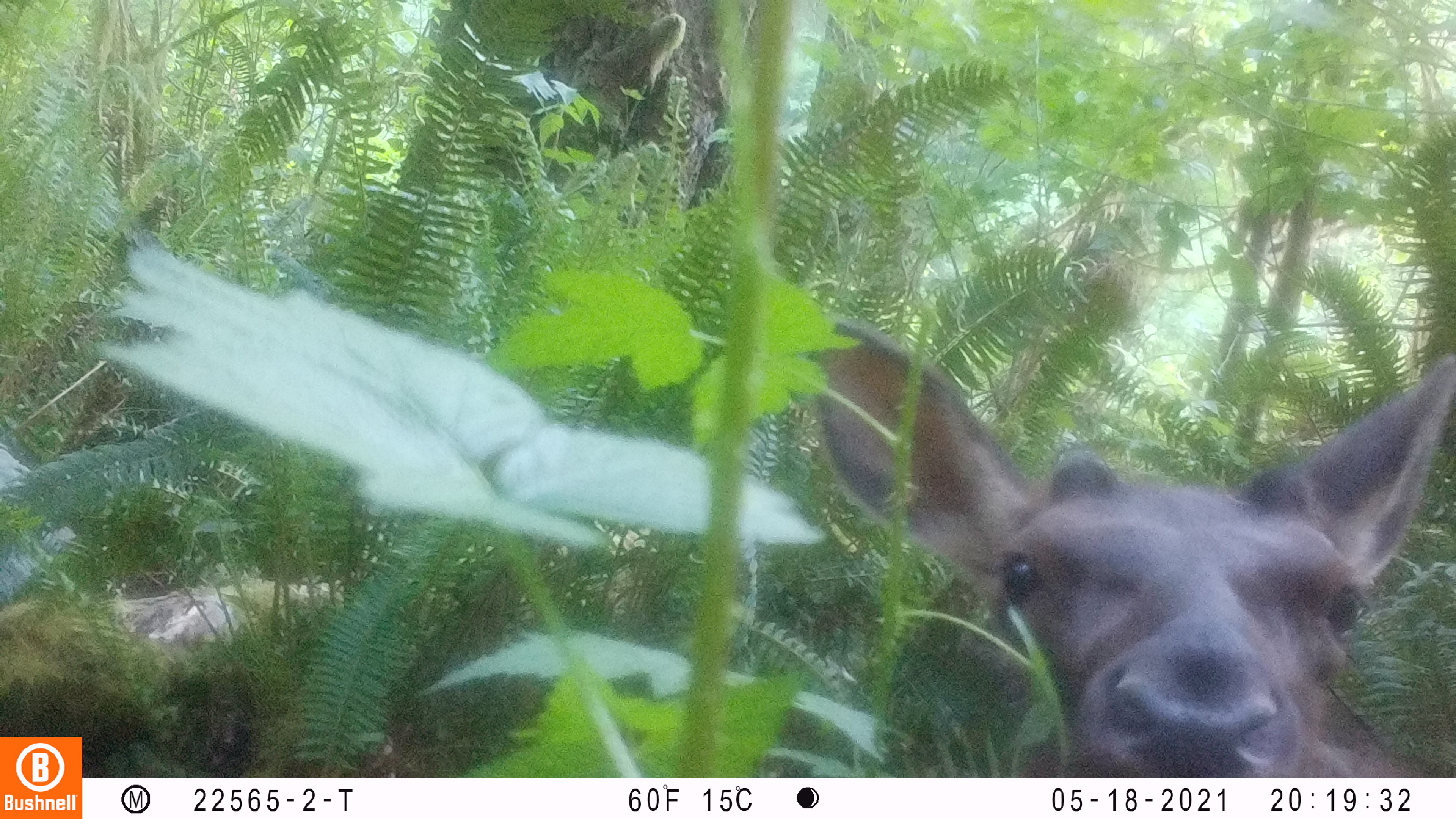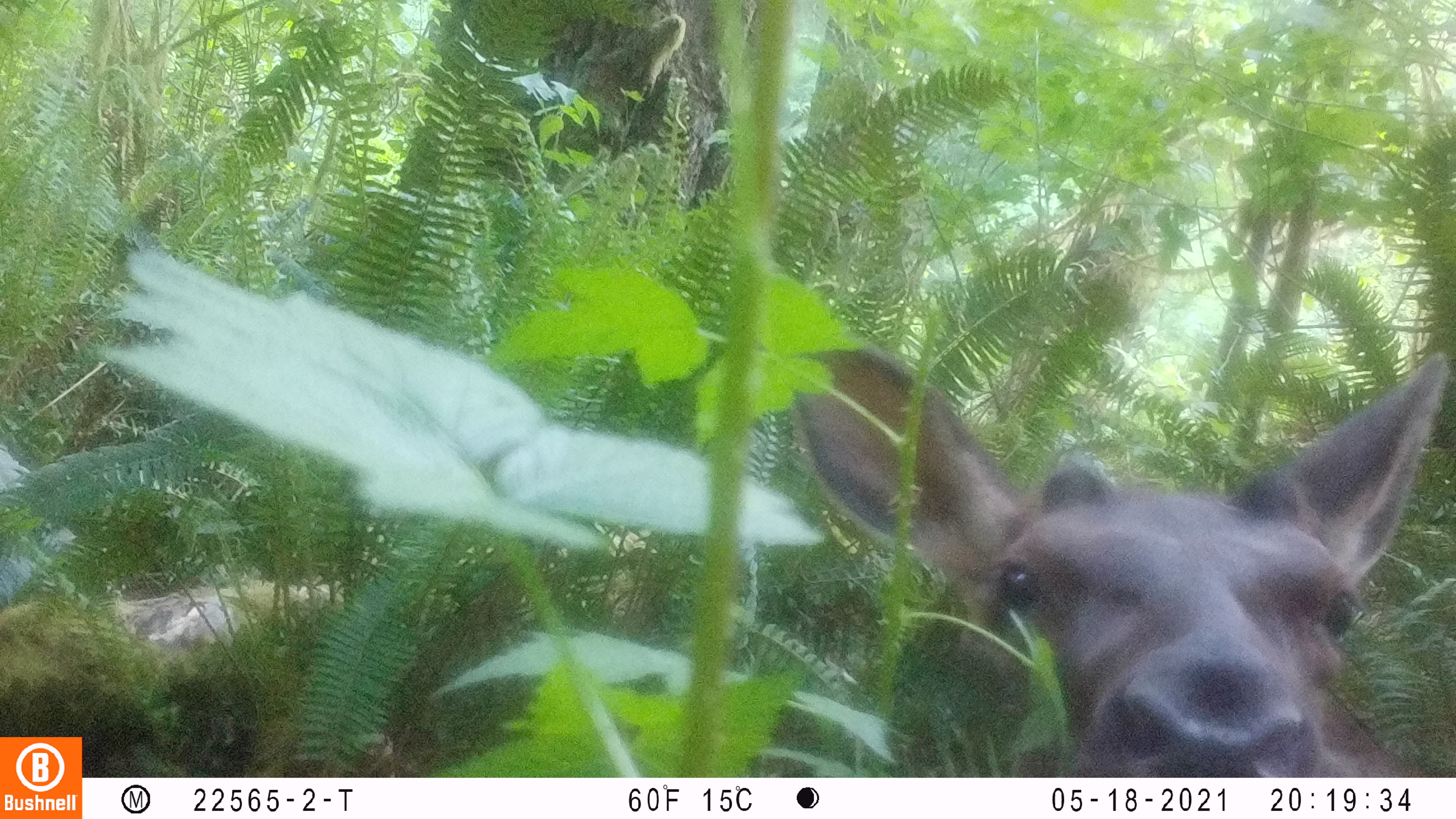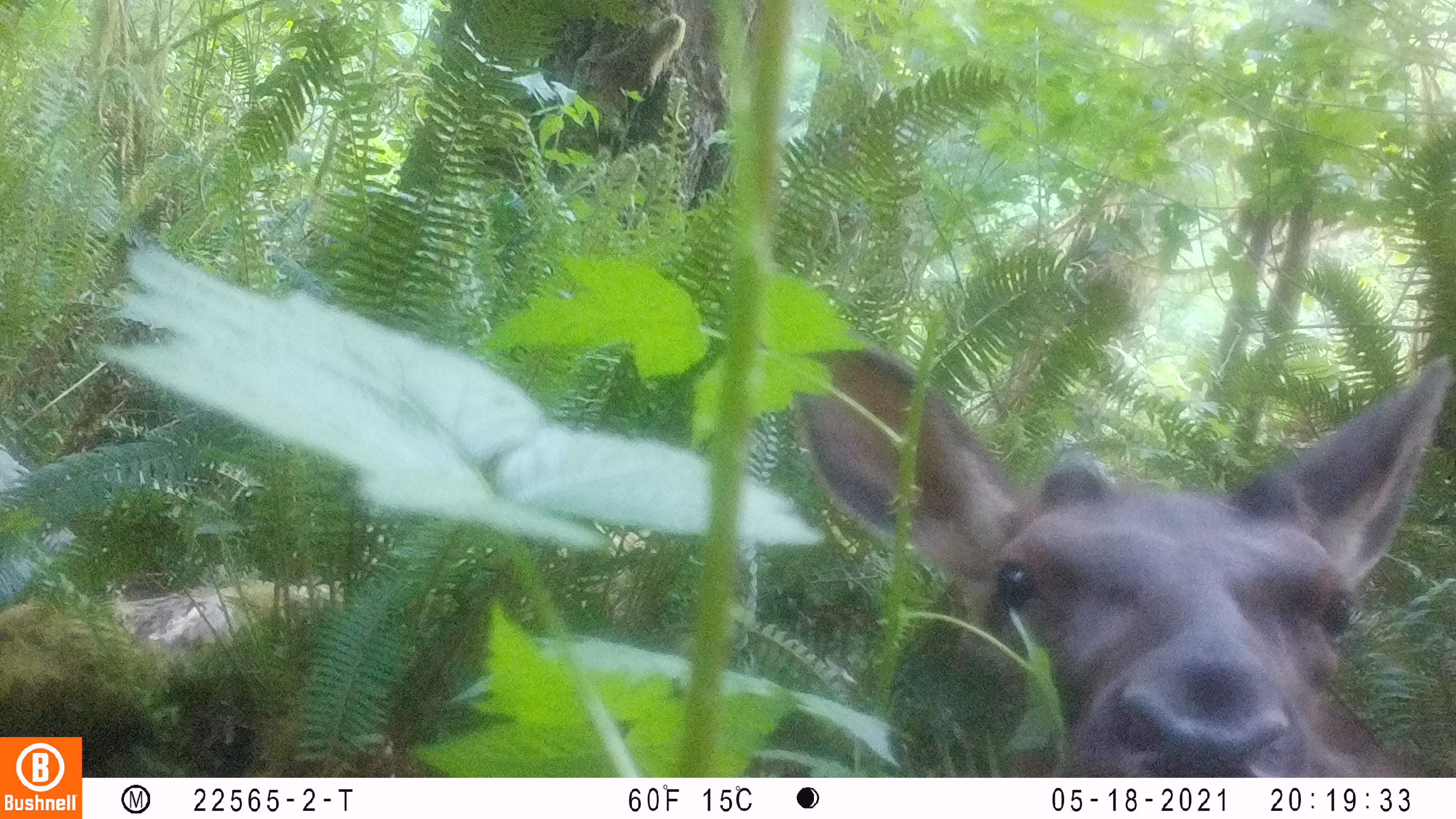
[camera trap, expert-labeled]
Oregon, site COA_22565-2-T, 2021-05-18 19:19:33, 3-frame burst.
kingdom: Animalia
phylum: Chordata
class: Mammalia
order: Artiodactyla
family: Cervidae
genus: Cervus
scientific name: Cervus canadensis roosevelti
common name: roosevelt elk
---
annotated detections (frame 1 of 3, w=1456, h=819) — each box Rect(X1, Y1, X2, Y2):
roosevelt elk: Rect(800, 290, 1450, 775)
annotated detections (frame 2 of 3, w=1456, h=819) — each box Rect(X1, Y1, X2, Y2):
roosevelt elk: Rect(772, 308, 1452, 774)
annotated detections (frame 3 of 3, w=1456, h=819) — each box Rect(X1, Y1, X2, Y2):
roosevelt elk: Rect(782, 314, 1452, 776)